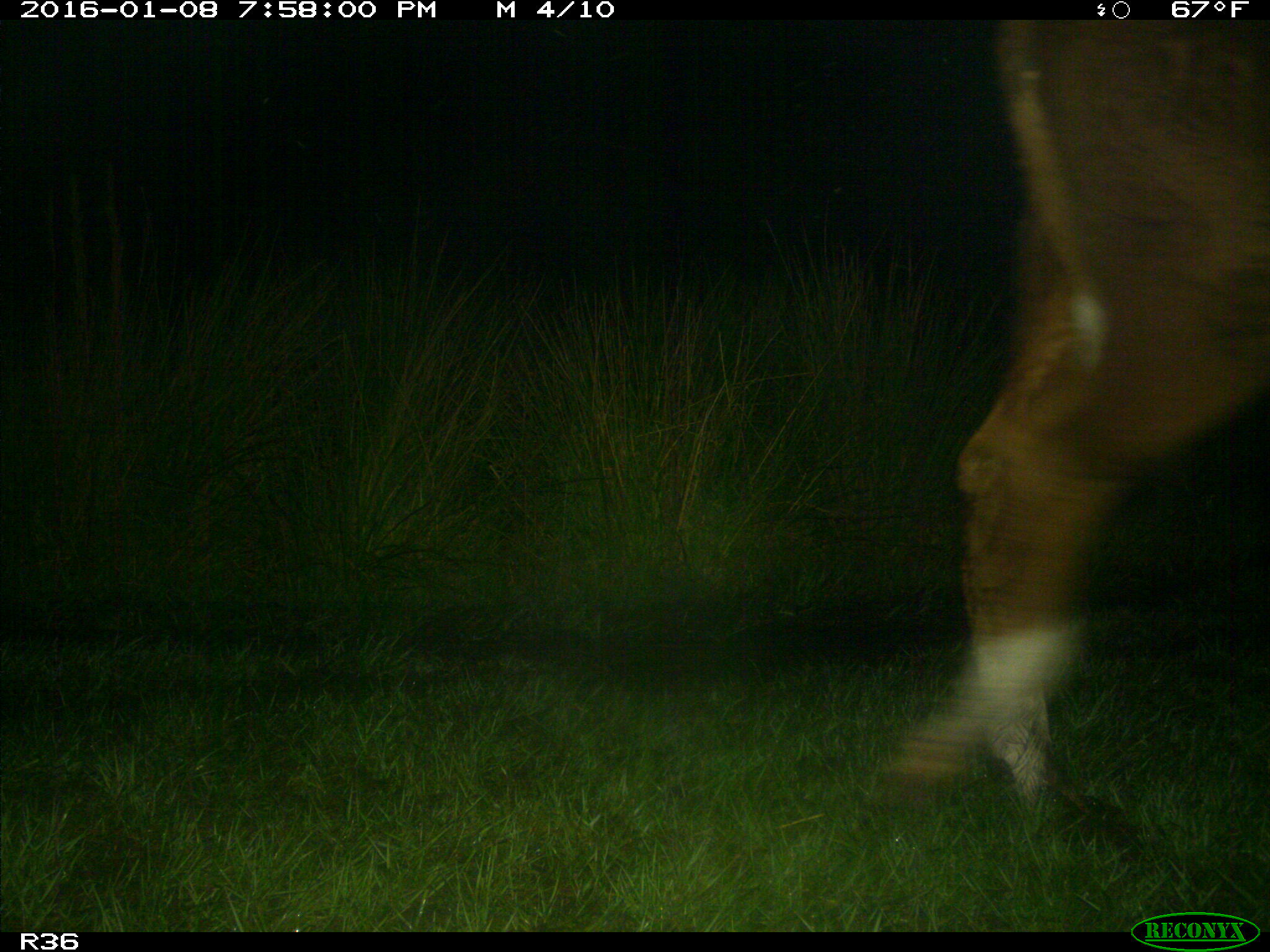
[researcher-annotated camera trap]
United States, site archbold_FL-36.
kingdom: Animalia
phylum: Chordata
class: Mammalia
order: Artiodactyla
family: Bovidae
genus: Bos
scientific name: Bos taurus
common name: domestic cow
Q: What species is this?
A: Bos taurus (domestic cow).